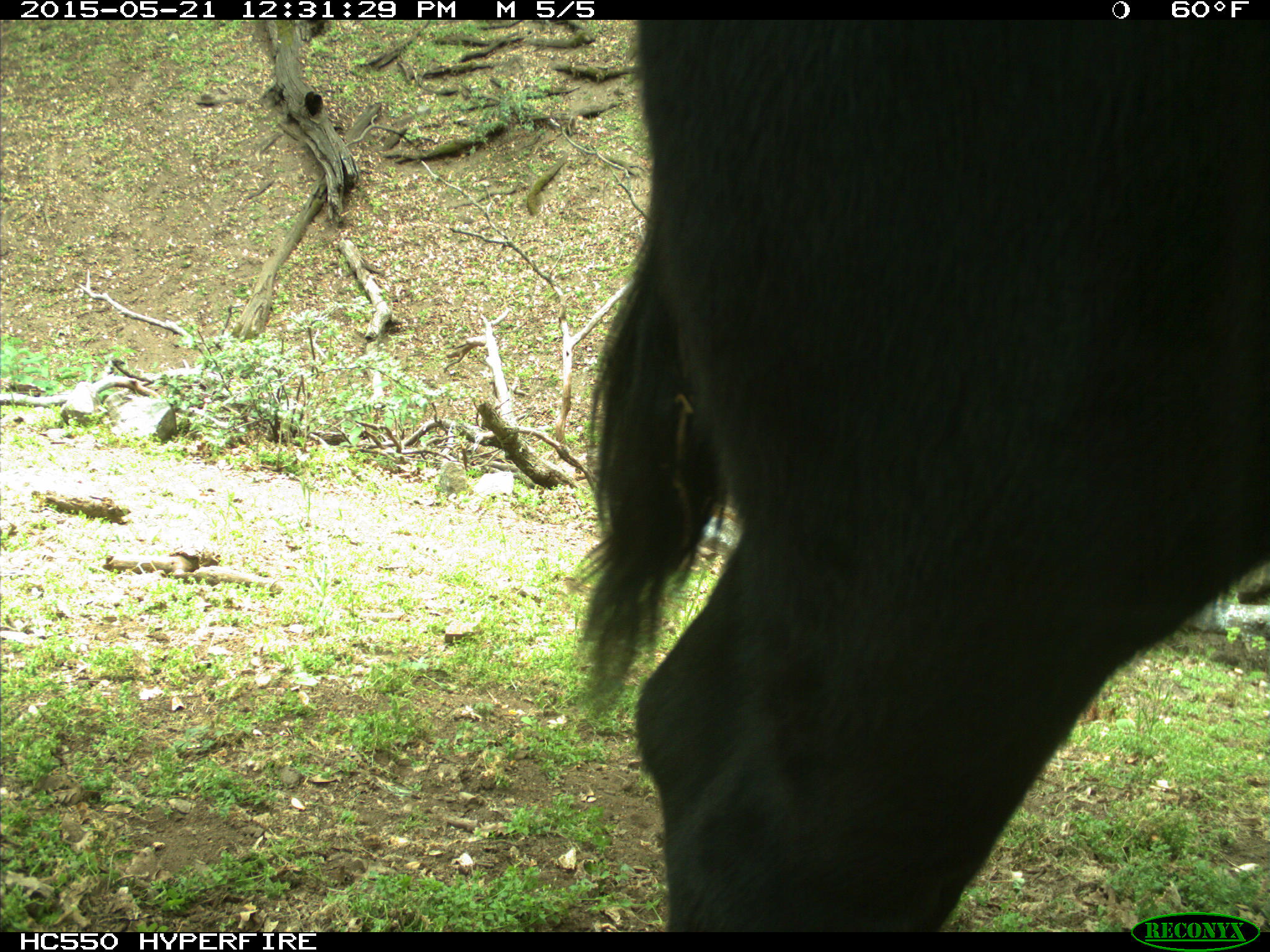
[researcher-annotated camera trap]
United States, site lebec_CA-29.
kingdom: Animalia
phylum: Chordata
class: Mammalia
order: Artiodactyla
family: Bovidae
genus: Bos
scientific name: Bos taurus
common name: domestic cow